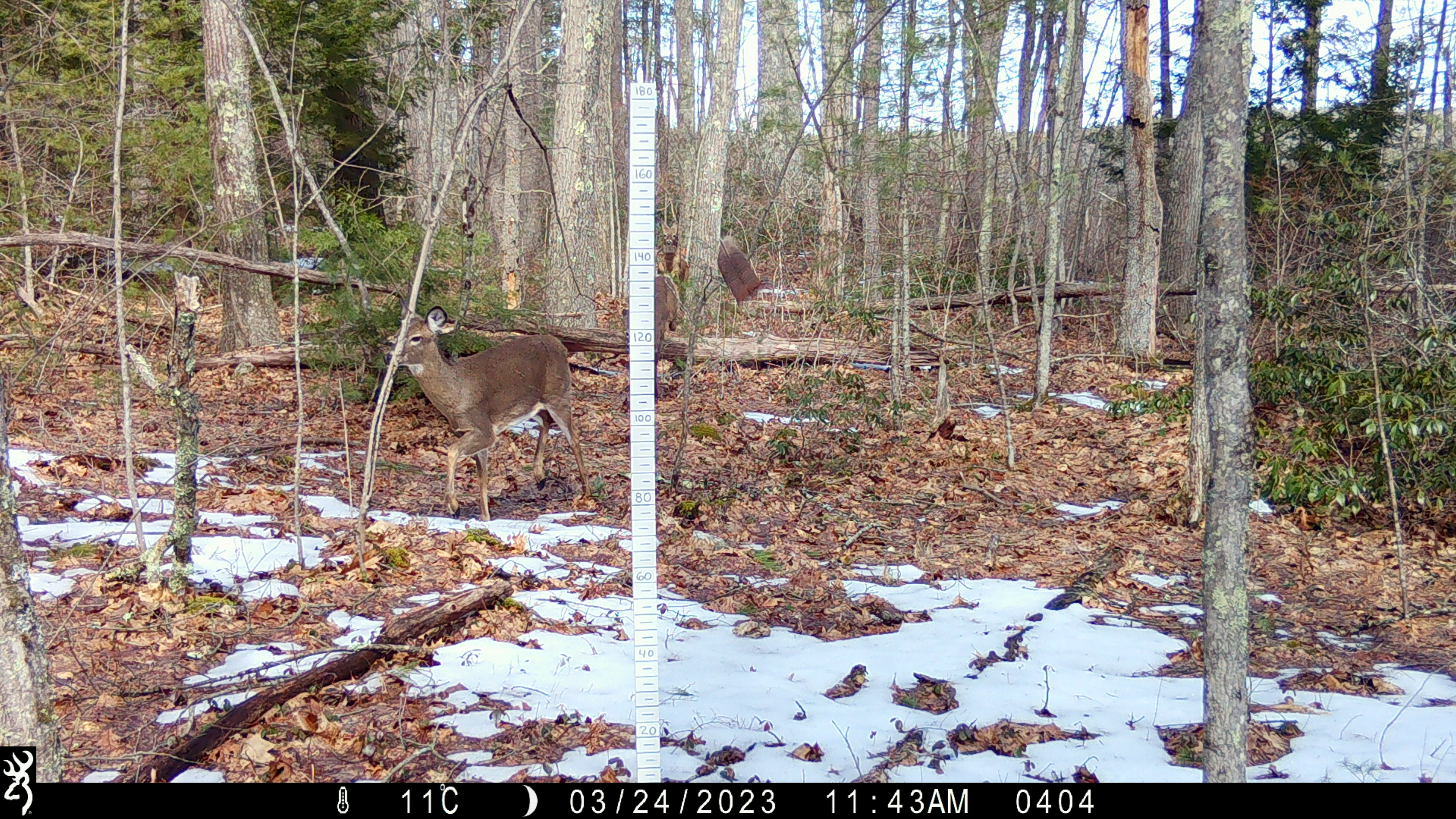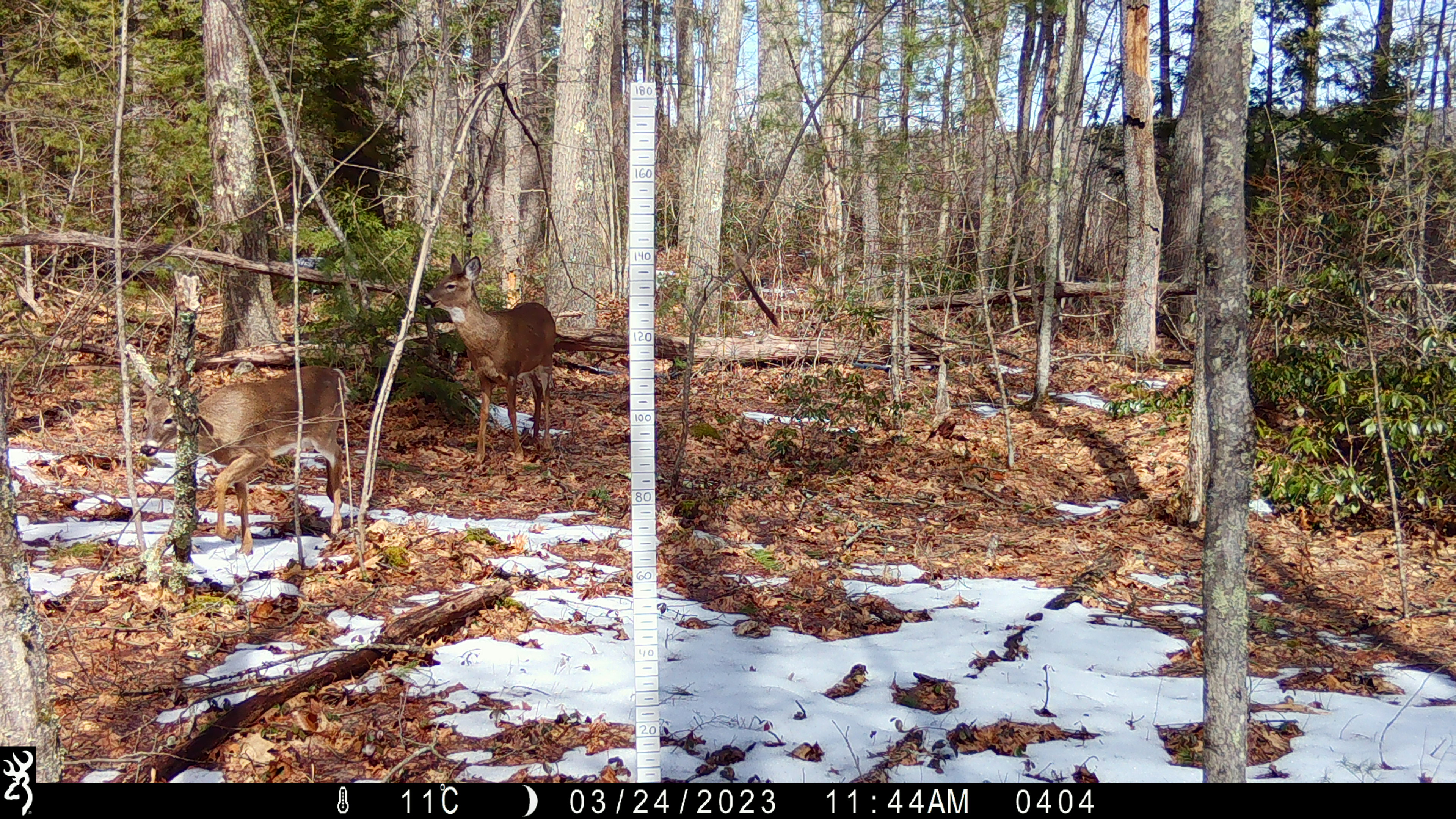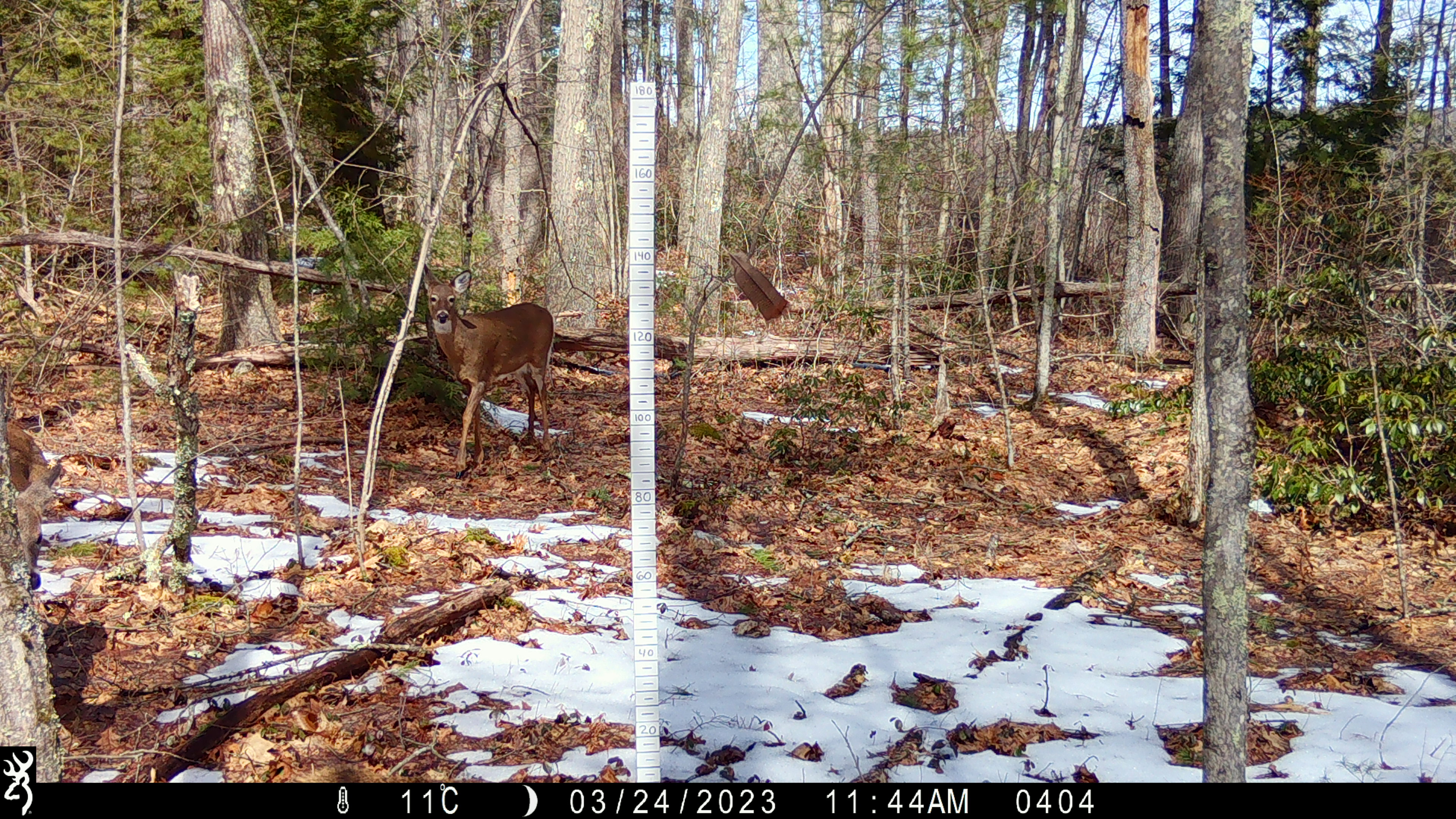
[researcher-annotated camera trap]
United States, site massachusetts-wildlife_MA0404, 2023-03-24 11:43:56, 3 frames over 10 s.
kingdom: Animalia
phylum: Chordata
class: Mammalia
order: Artiodactyla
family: Cervidae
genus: Odocoileus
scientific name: Odocoileus virginianus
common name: white-tailed deer